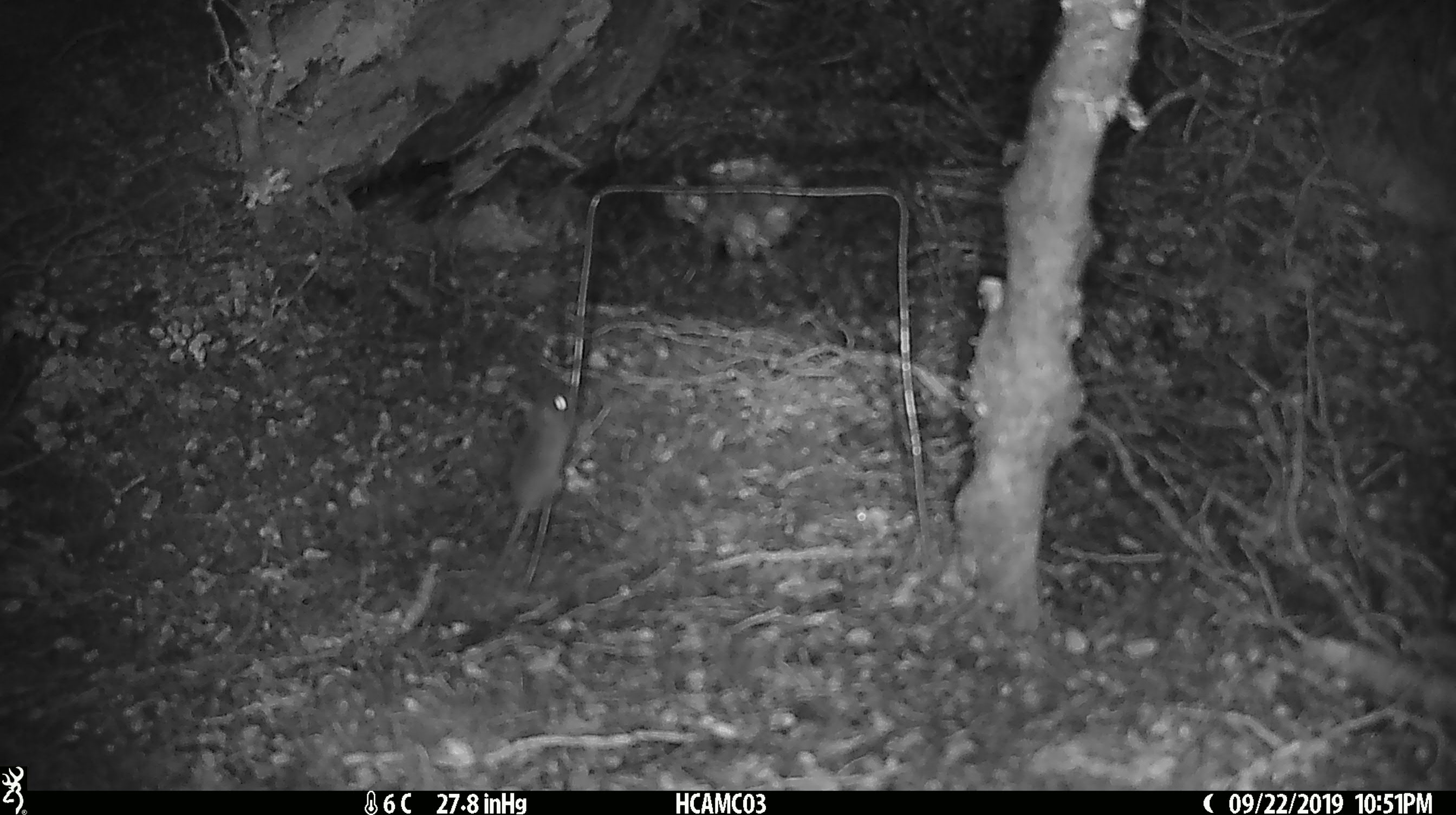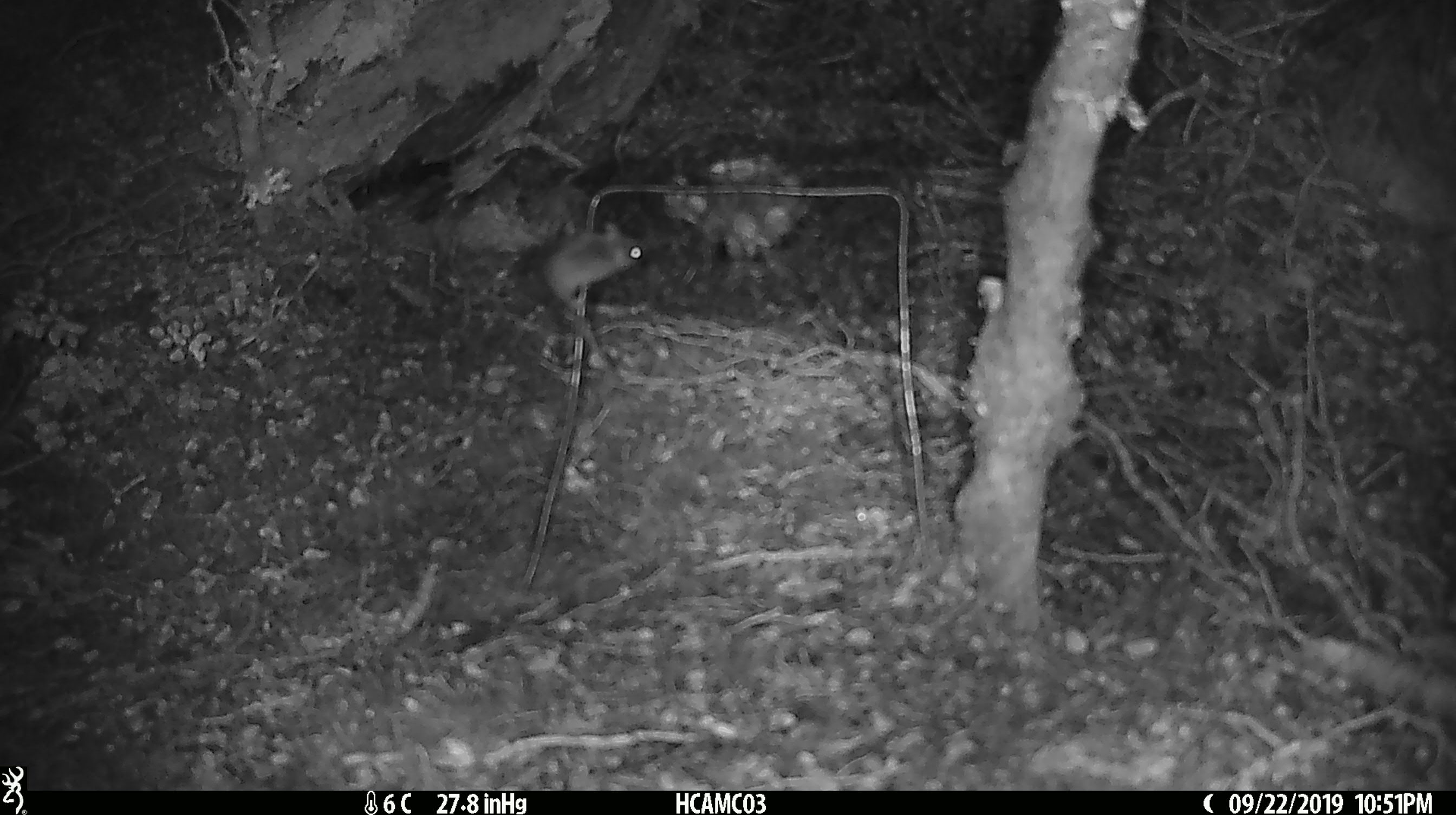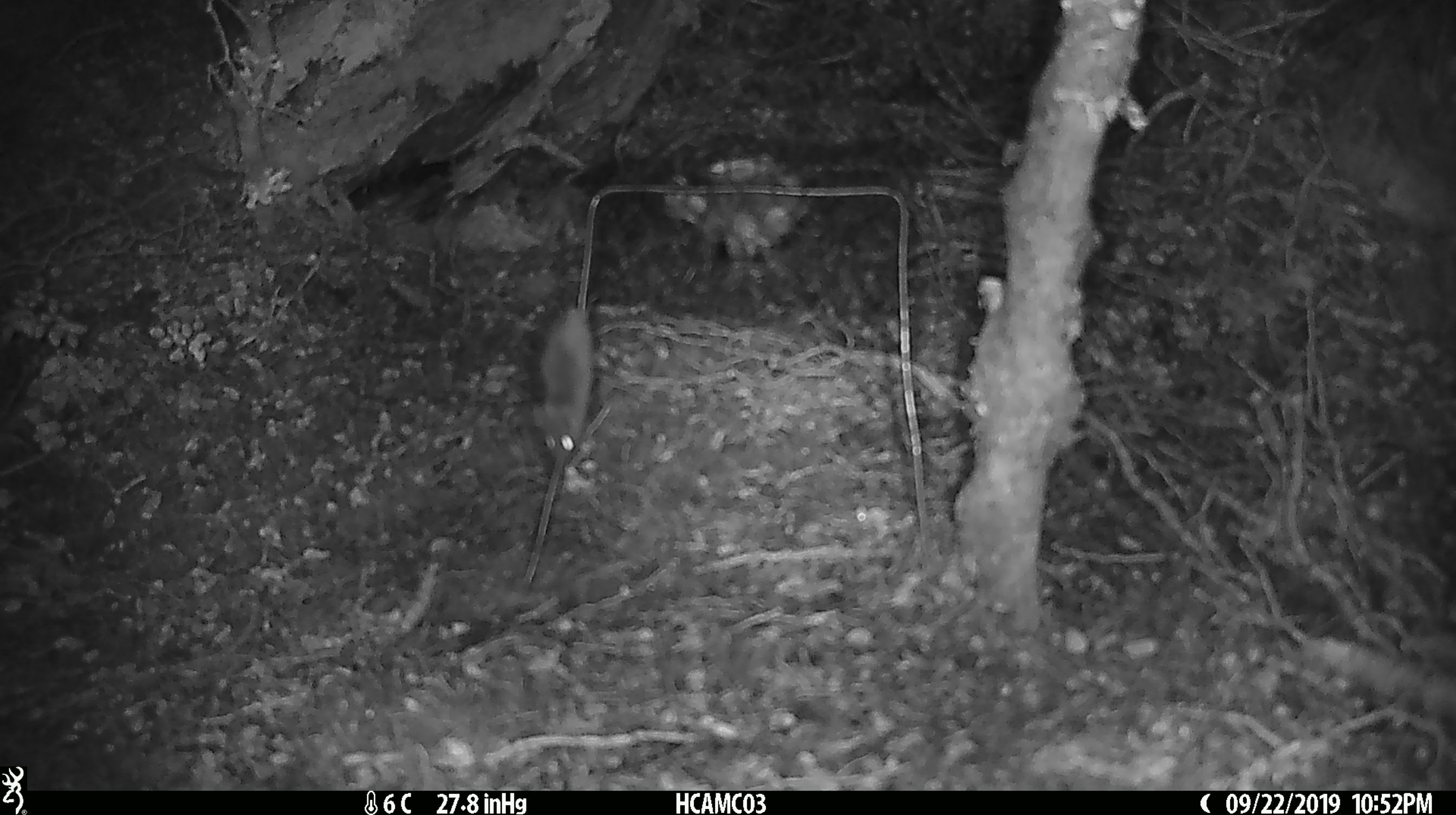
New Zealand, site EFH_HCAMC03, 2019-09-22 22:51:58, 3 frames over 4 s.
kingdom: Animalia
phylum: Chordata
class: Mammalia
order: Rodentia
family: Muridae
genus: Mus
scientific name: Mus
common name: mouse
Mouse (Mus).